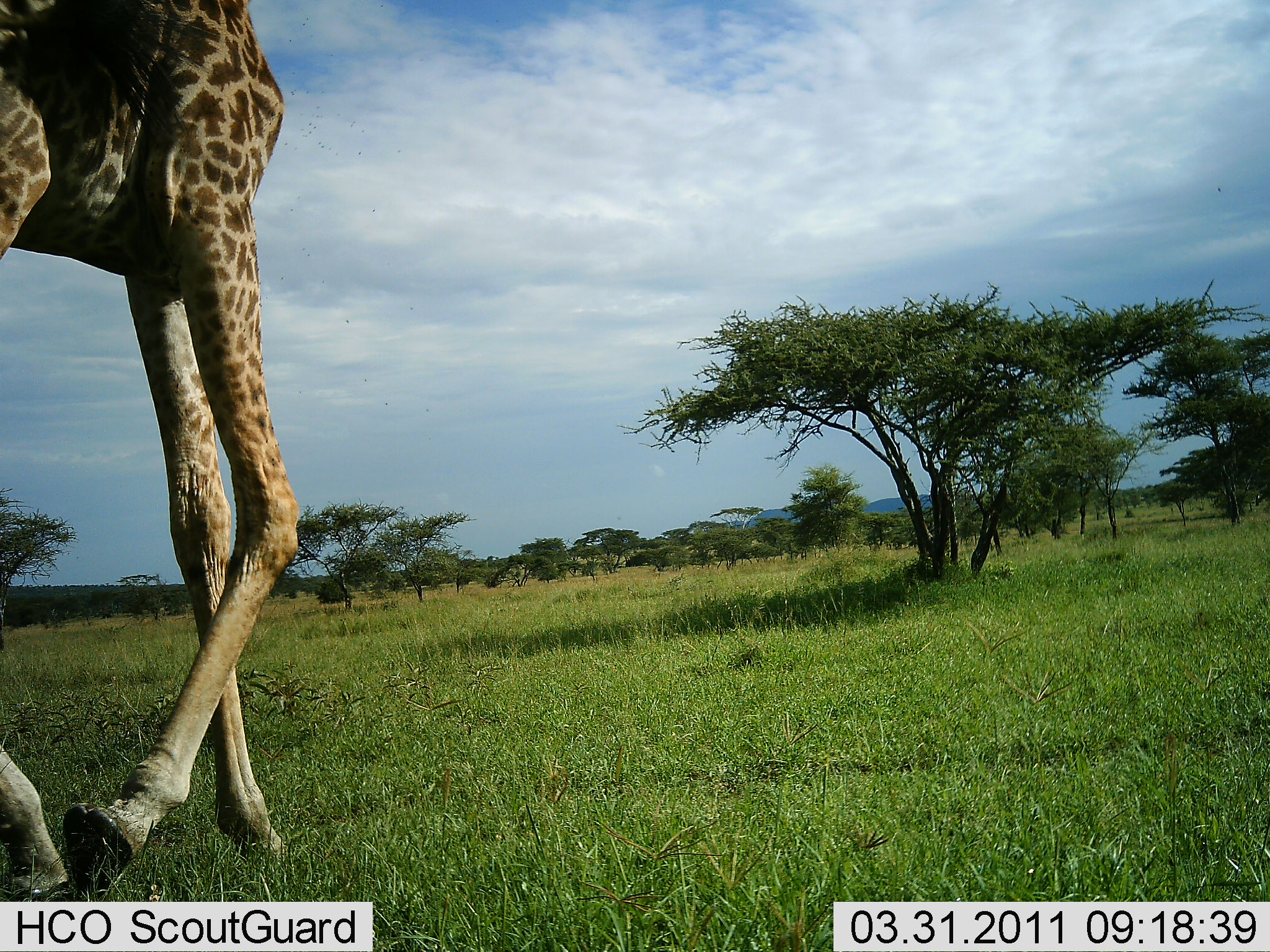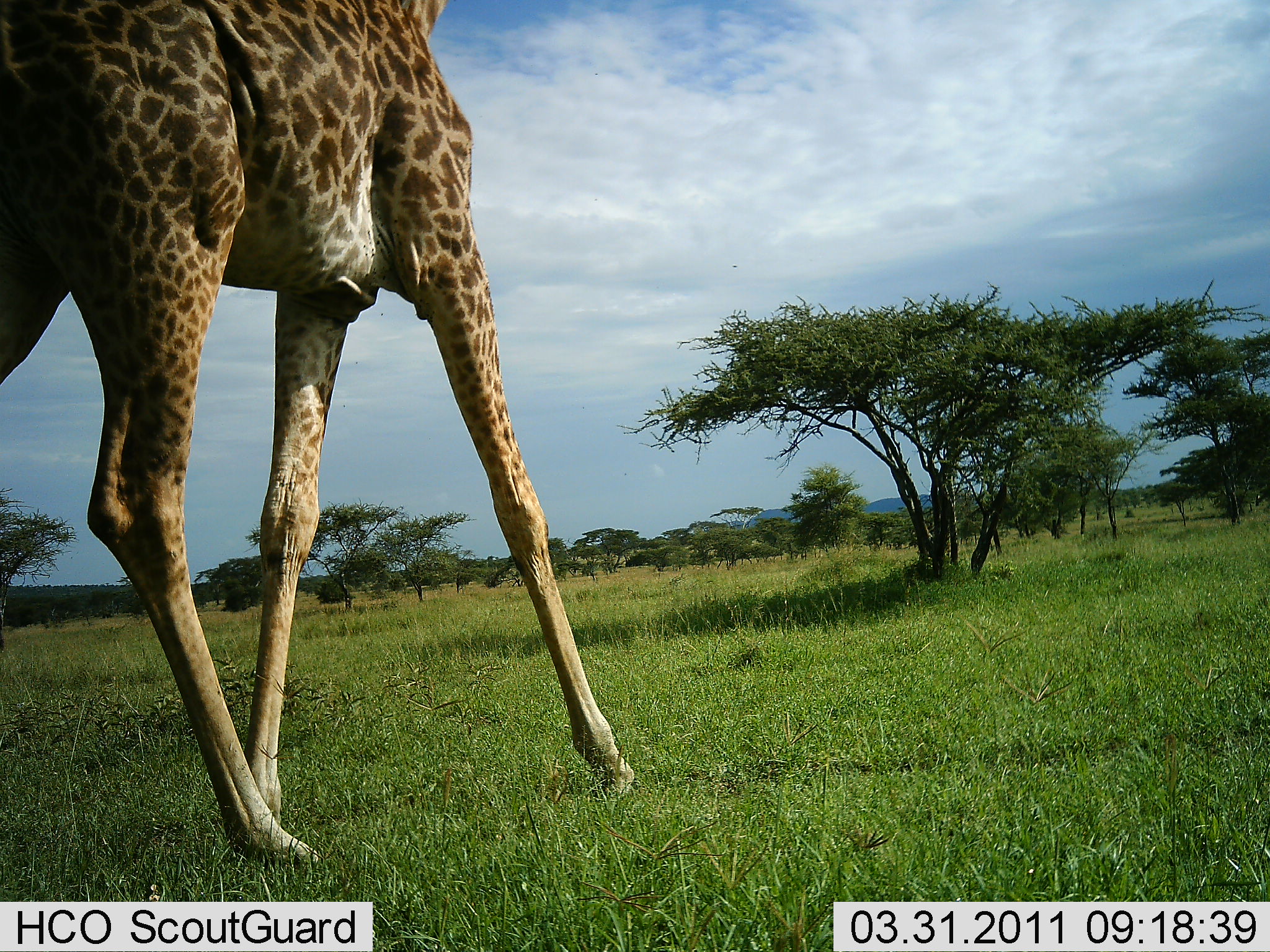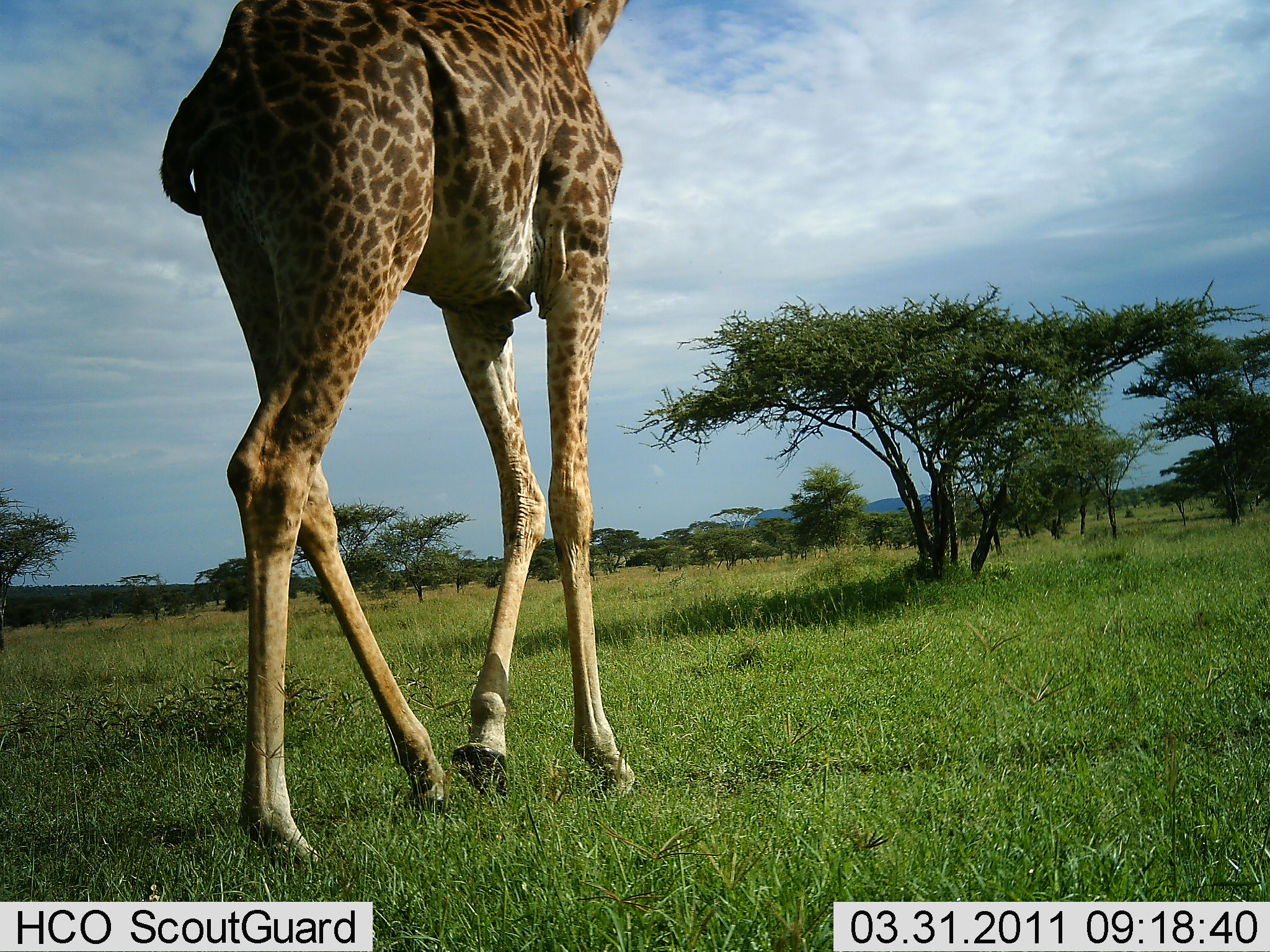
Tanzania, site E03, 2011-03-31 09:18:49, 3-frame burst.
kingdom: Animalia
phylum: Chordata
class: Mammalia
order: Artiodactyla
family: Giraffidae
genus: Giraffa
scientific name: Giraffa camelopardalis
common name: giraffe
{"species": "giraffe (Giraffa camelopardalis)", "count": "1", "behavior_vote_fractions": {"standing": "0%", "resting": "0%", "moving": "100%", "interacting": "0%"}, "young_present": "0%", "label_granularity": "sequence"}